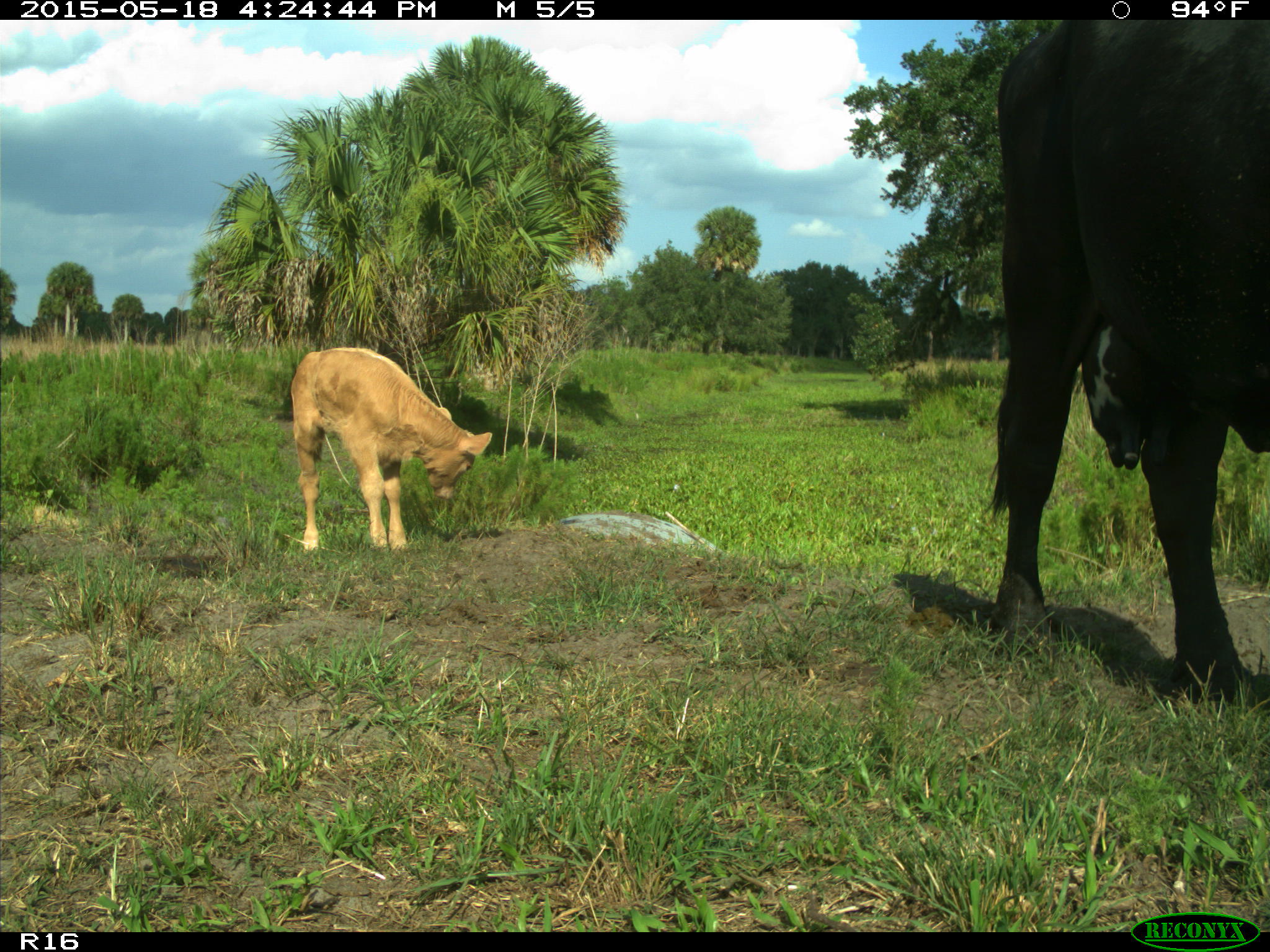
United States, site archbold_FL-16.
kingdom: Animalia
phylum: Chordata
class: Mammalia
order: Artiodactyla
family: Bovidae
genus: Bos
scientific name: Bos taurus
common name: domestic cow